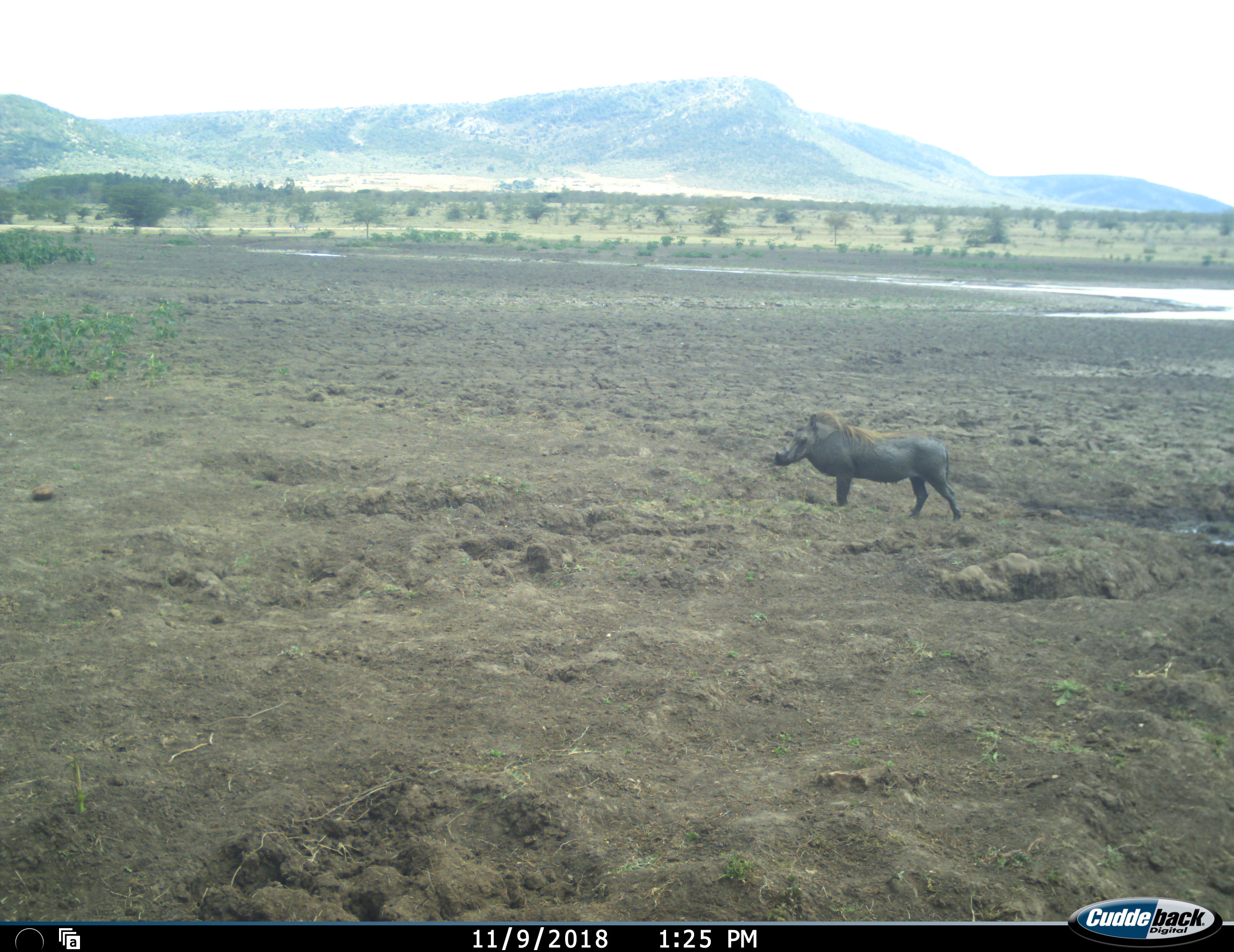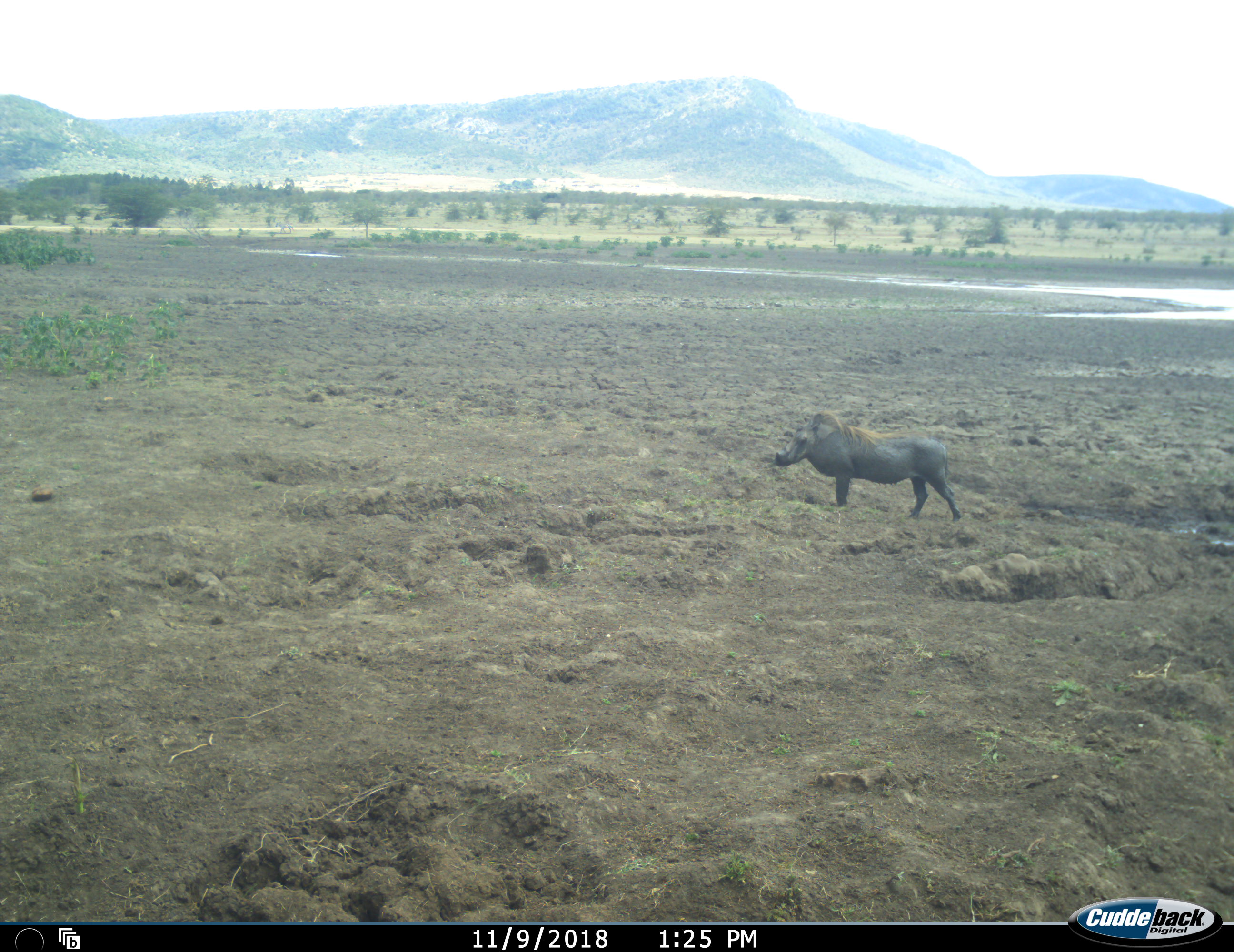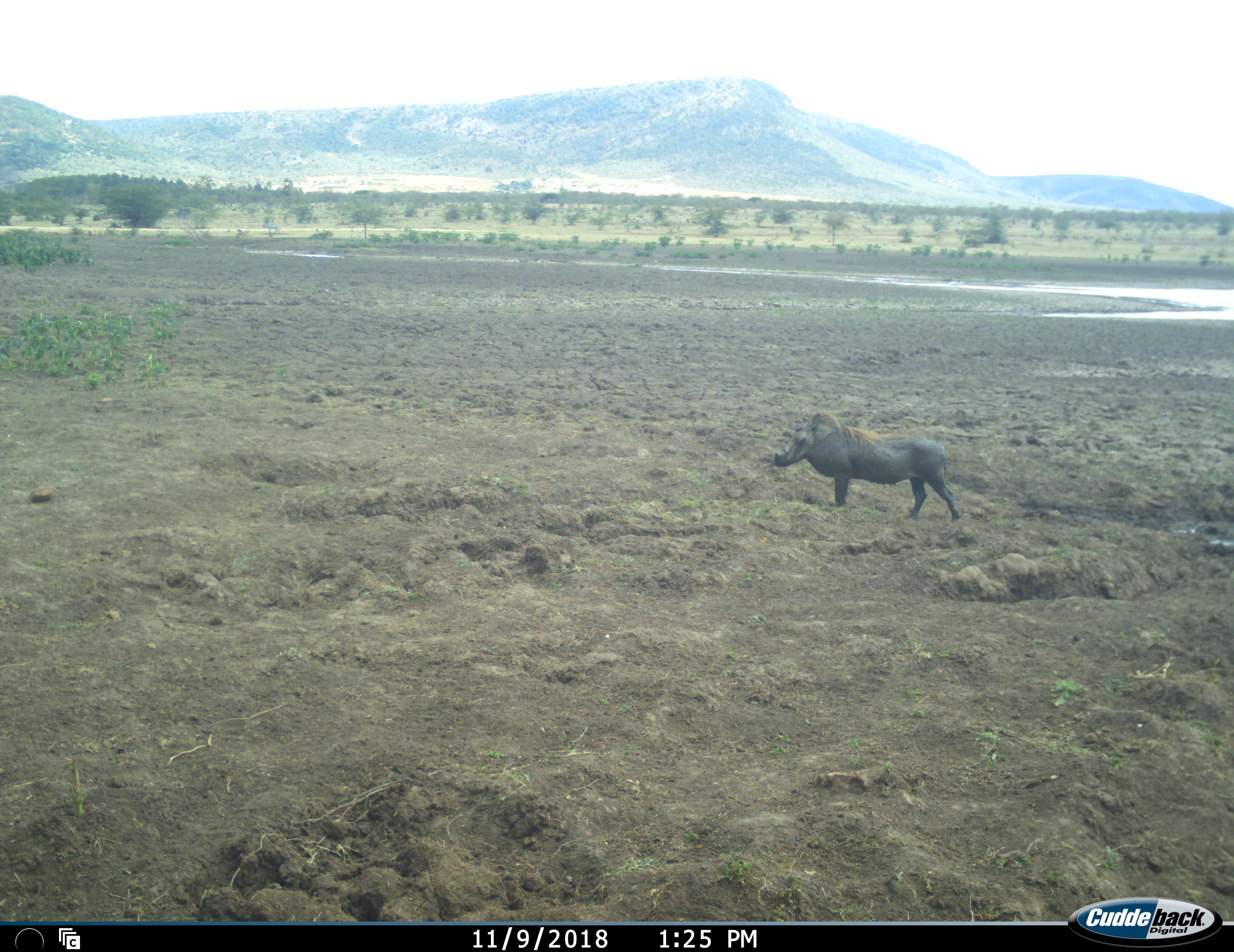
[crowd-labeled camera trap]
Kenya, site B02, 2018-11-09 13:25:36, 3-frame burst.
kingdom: Animalia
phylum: Chordata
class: Mammalia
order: Artiodactyla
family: Suidae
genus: Phacochoerus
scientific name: Phacochoerus africanus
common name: warthog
Warthog (Phacochoerus africanus), count 1. Behavior (volunteer vote fractions): standing 90%, resting 0%, moving 10%, interacting 0%. Young present (vote fraction): 0%. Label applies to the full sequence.